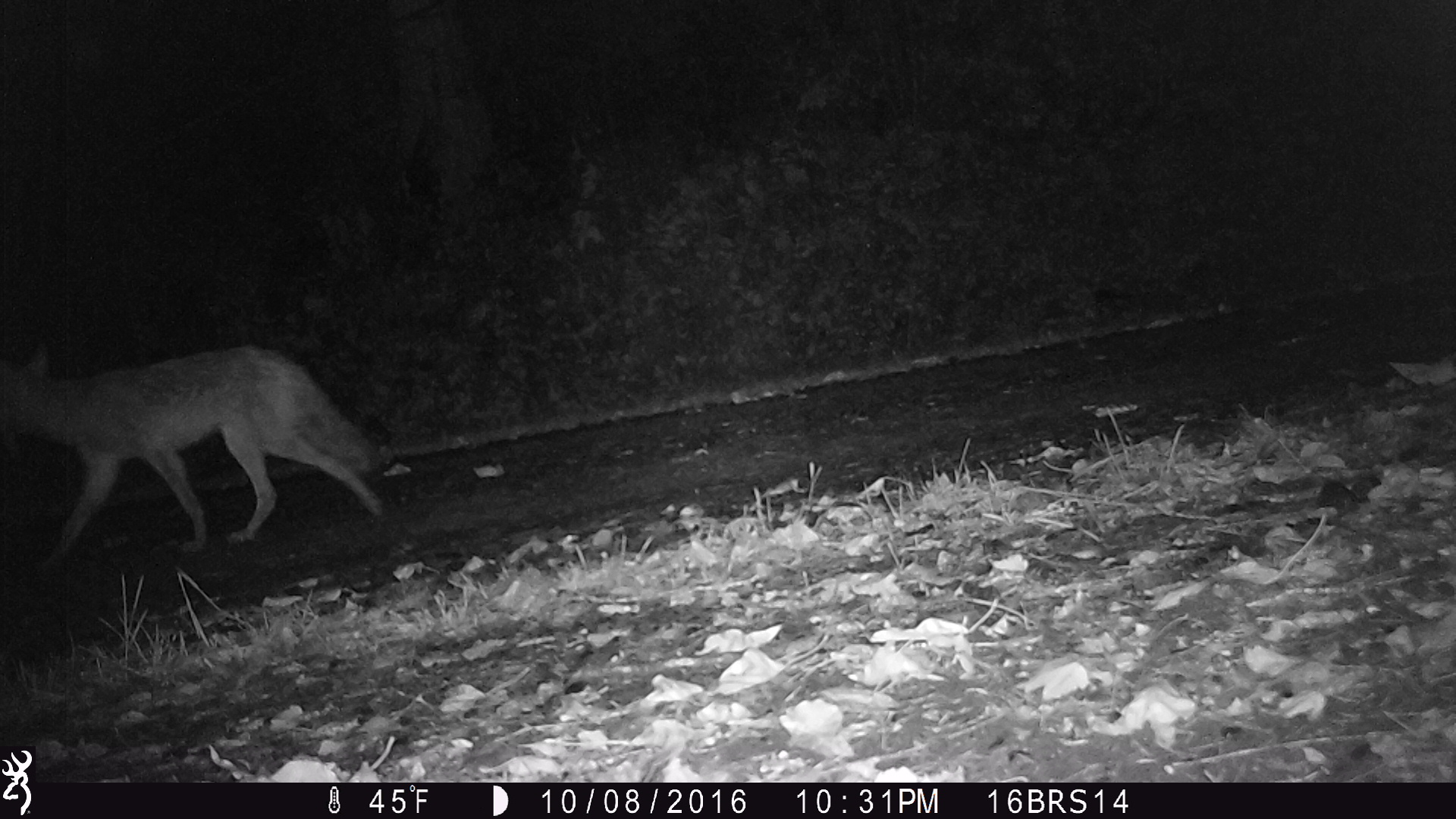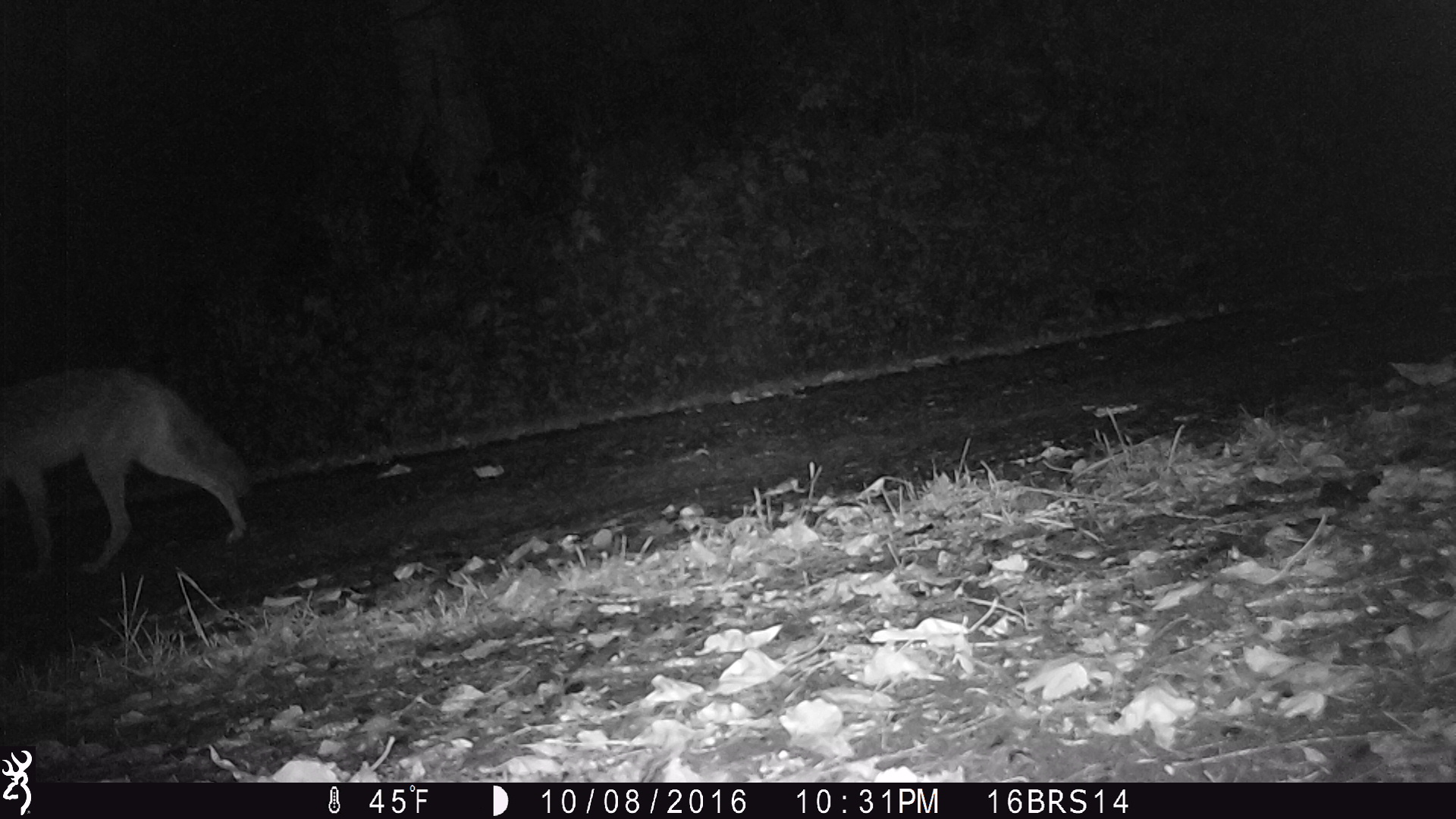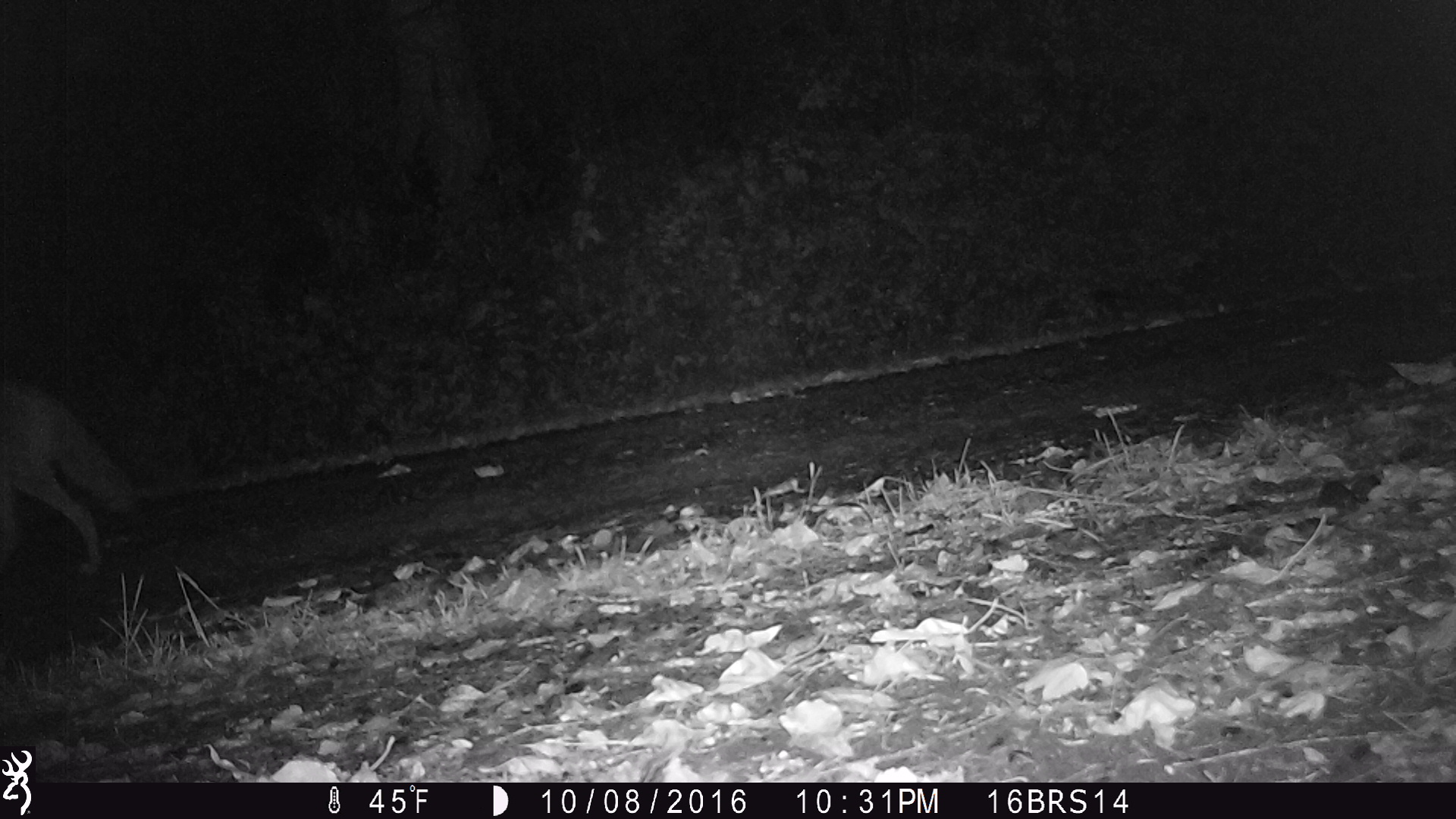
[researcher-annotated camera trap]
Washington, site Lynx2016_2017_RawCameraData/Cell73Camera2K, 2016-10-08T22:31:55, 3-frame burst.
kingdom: Animalia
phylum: Chordata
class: Mammalia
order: Carnivora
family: Canidae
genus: Canis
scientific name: Canis latrans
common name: coyote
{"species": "Canis latrans (coyote)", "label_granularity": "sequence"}